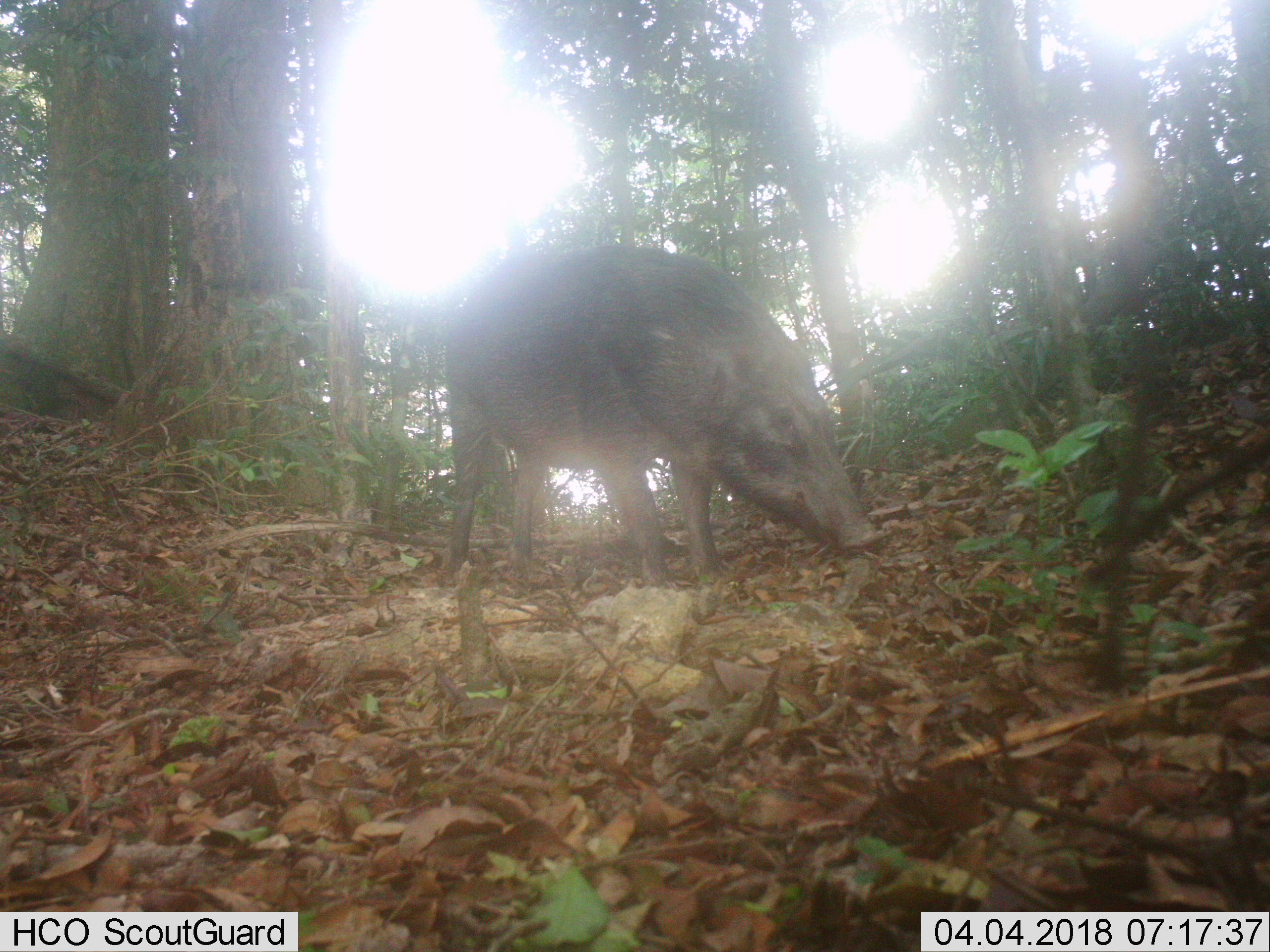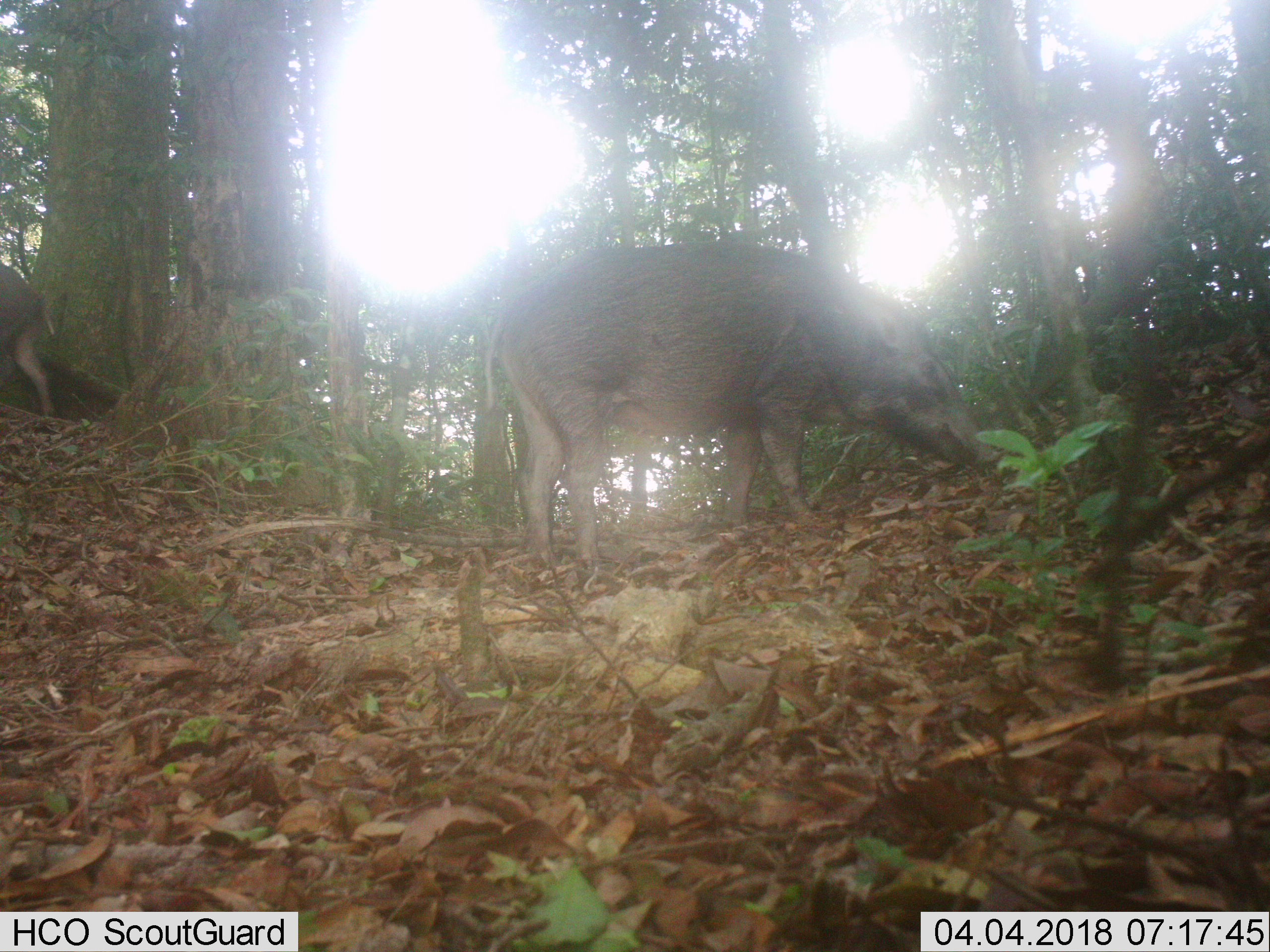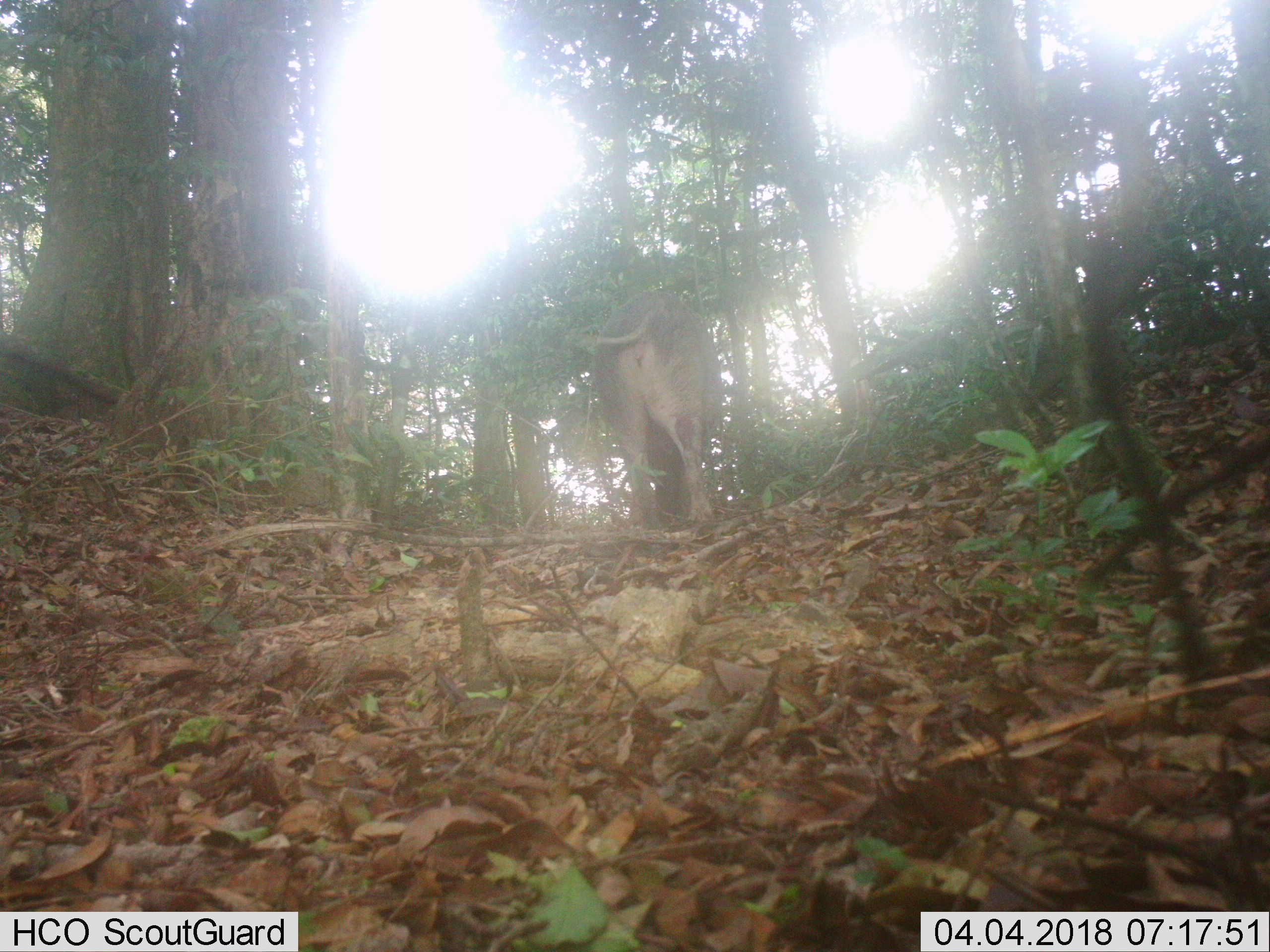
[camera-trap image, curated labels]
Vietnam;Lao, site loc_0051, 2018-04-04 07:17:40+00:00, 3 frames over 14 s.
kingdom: Animalia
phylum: Chordata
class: Mammalia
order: Artiodactyla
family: Suidae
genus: Sus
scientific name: Sus scrofa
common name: eurasian wild pig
Eurasian wild pig (Sus scrofa). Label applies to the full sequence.